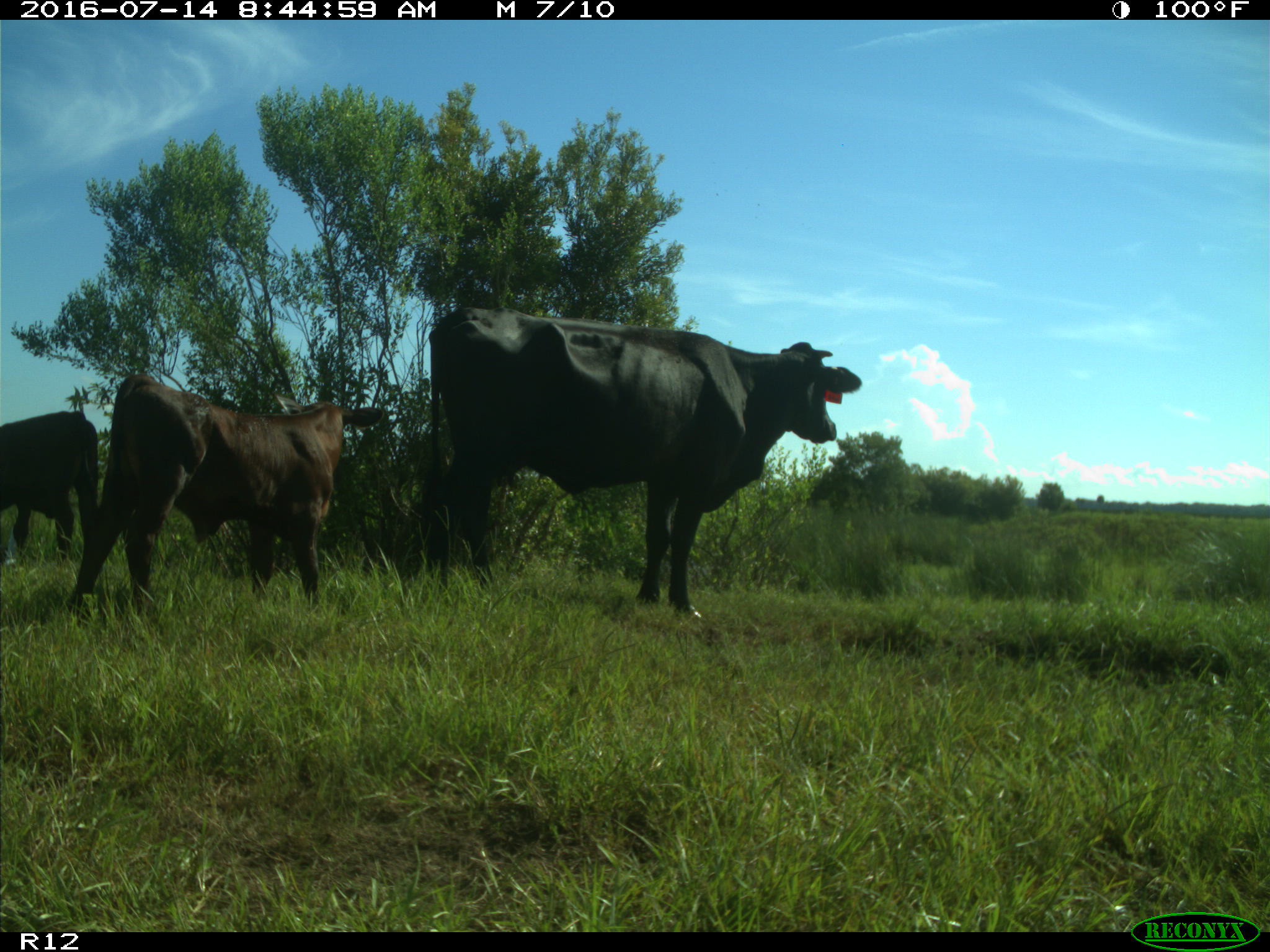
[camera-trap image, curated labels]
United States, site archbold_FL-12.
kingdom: Animalia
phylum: Chordata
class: Mammalia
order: Artiodactyla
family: Bovidae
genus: Bos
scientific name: Bos taurus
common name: domestic cow